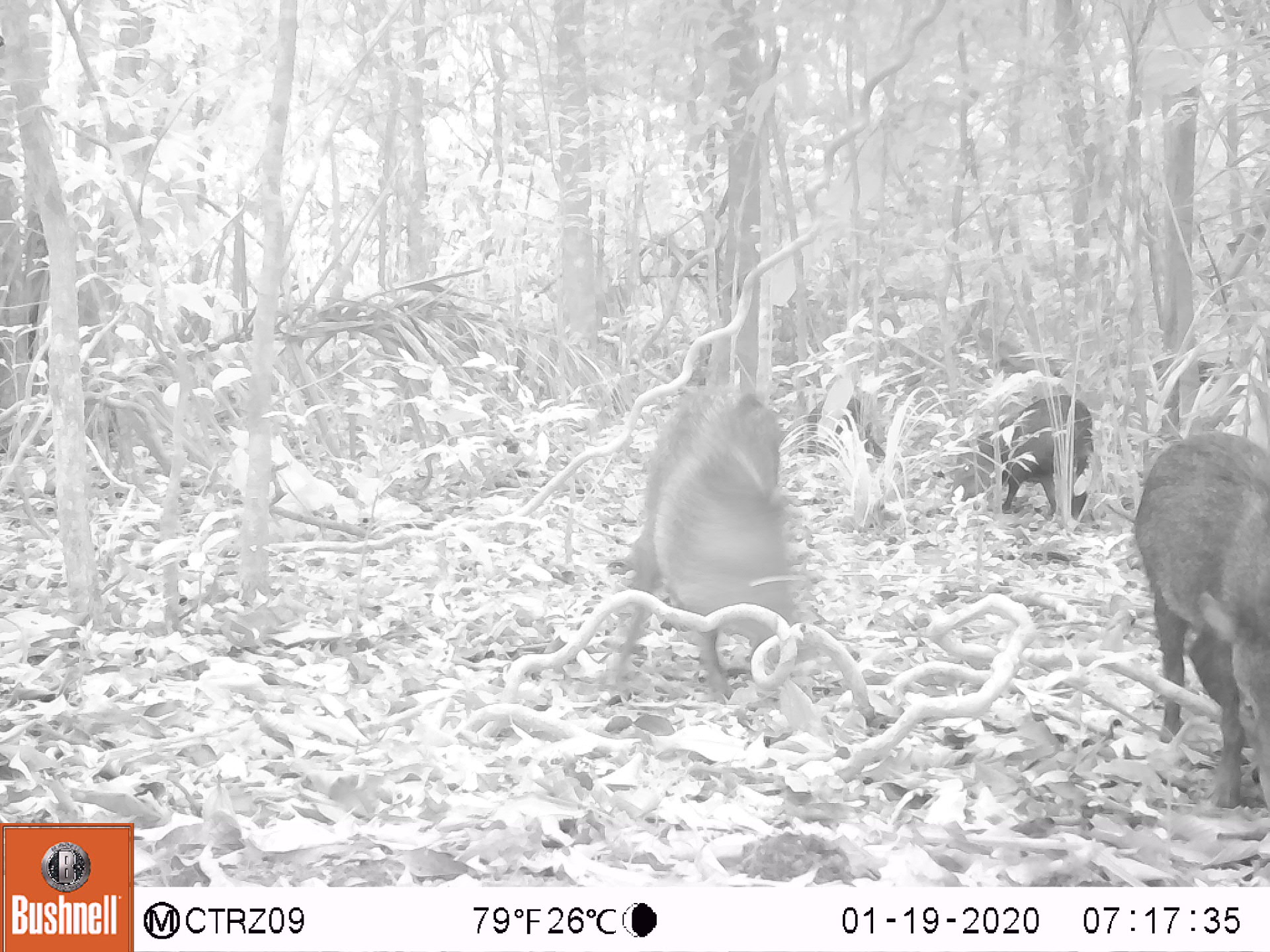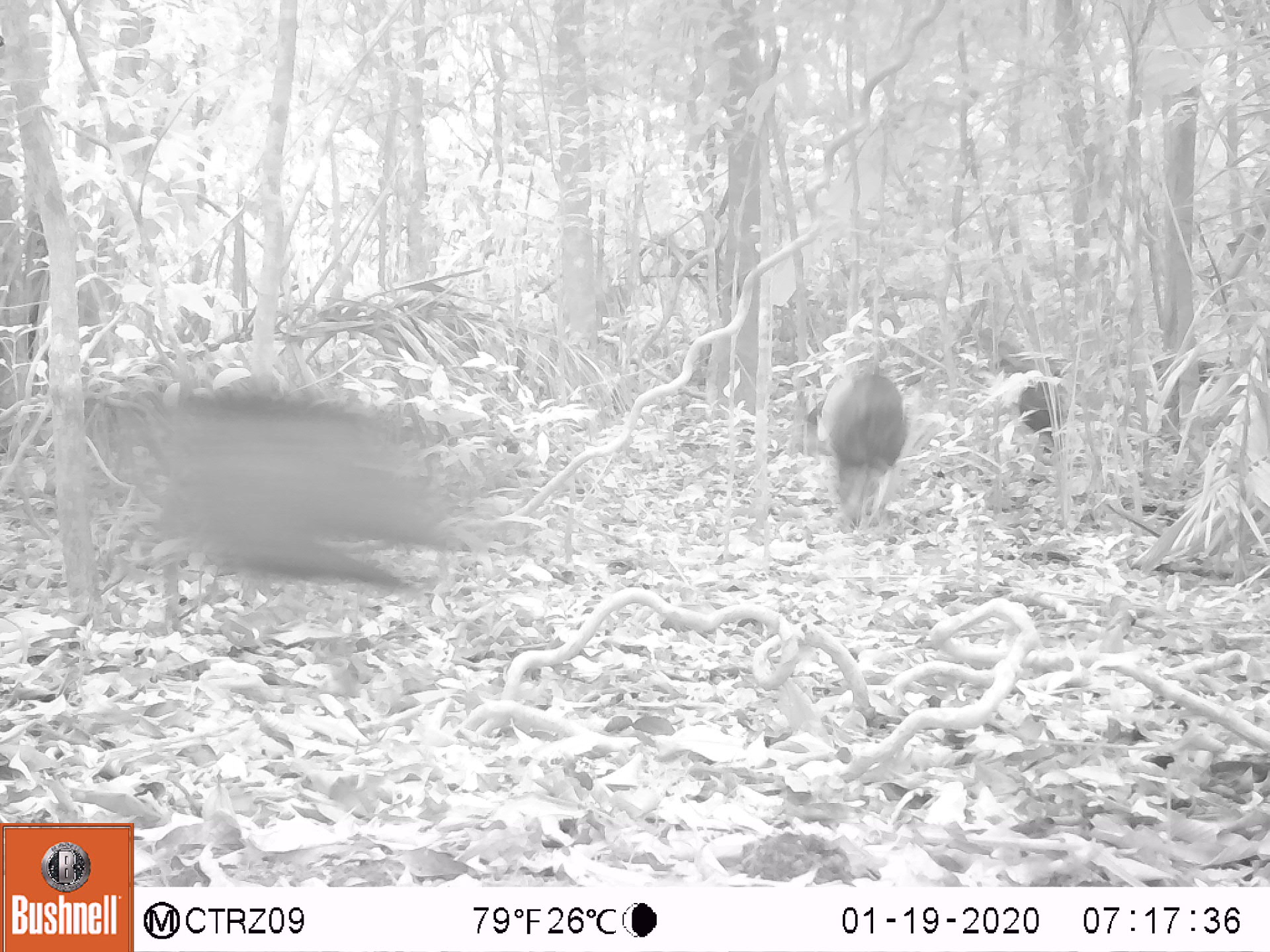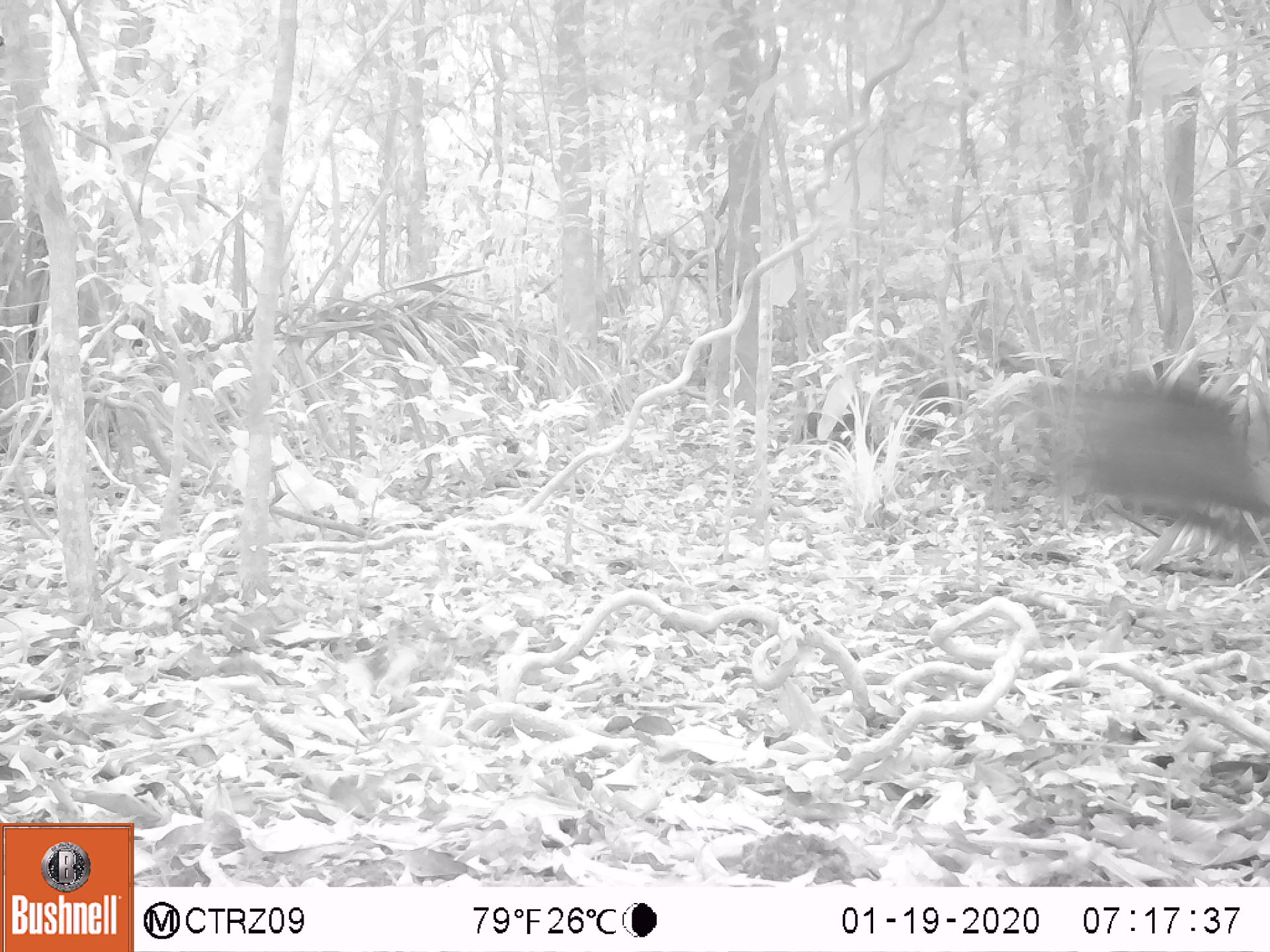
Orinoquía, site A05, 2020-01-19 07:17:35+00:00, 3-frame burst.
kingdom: Animalia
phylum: Chordata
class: Mammalia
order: Artiodactyla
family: Tayassuidae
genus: Pecari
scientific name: Pecari tajacu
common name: collared peccary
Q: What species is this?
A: Collared peccary (Pecari tajacu).